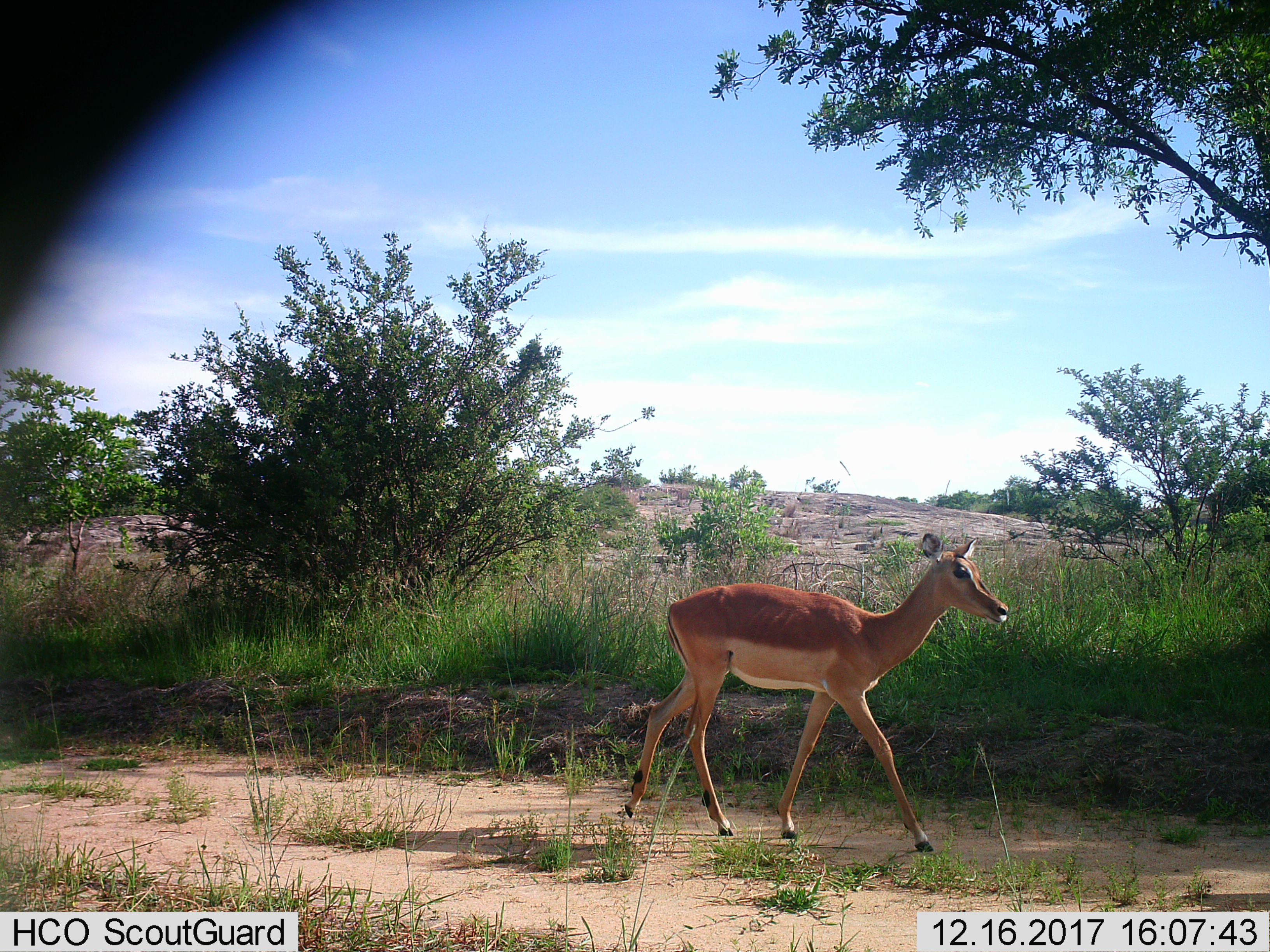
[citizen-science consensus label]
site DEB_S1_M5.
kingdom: Animalia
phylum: Chordata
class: Mammalia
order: Artiodactyla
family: Bovidae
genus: Aepyceros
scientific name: Aepyceros melampus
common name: impala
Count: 1.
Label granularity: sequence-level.